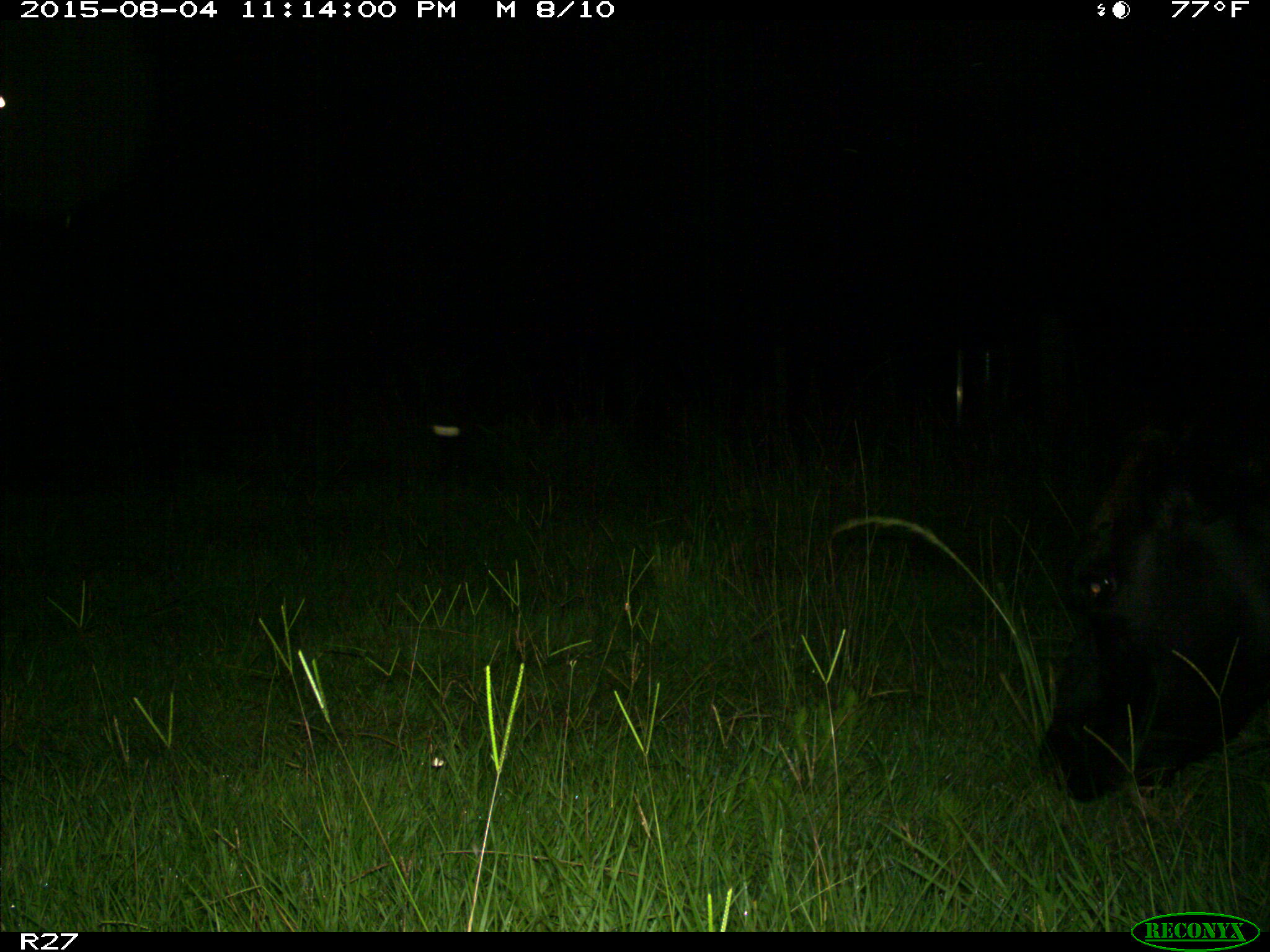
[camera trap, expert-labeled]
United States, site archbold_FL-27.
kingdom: Animalia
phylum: Chordata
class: Mammalia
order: Artiodactyla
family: Bovidae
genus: Bos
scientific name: Bos taurus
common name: domestic cow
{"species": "Bos taurus (domestic cow)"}